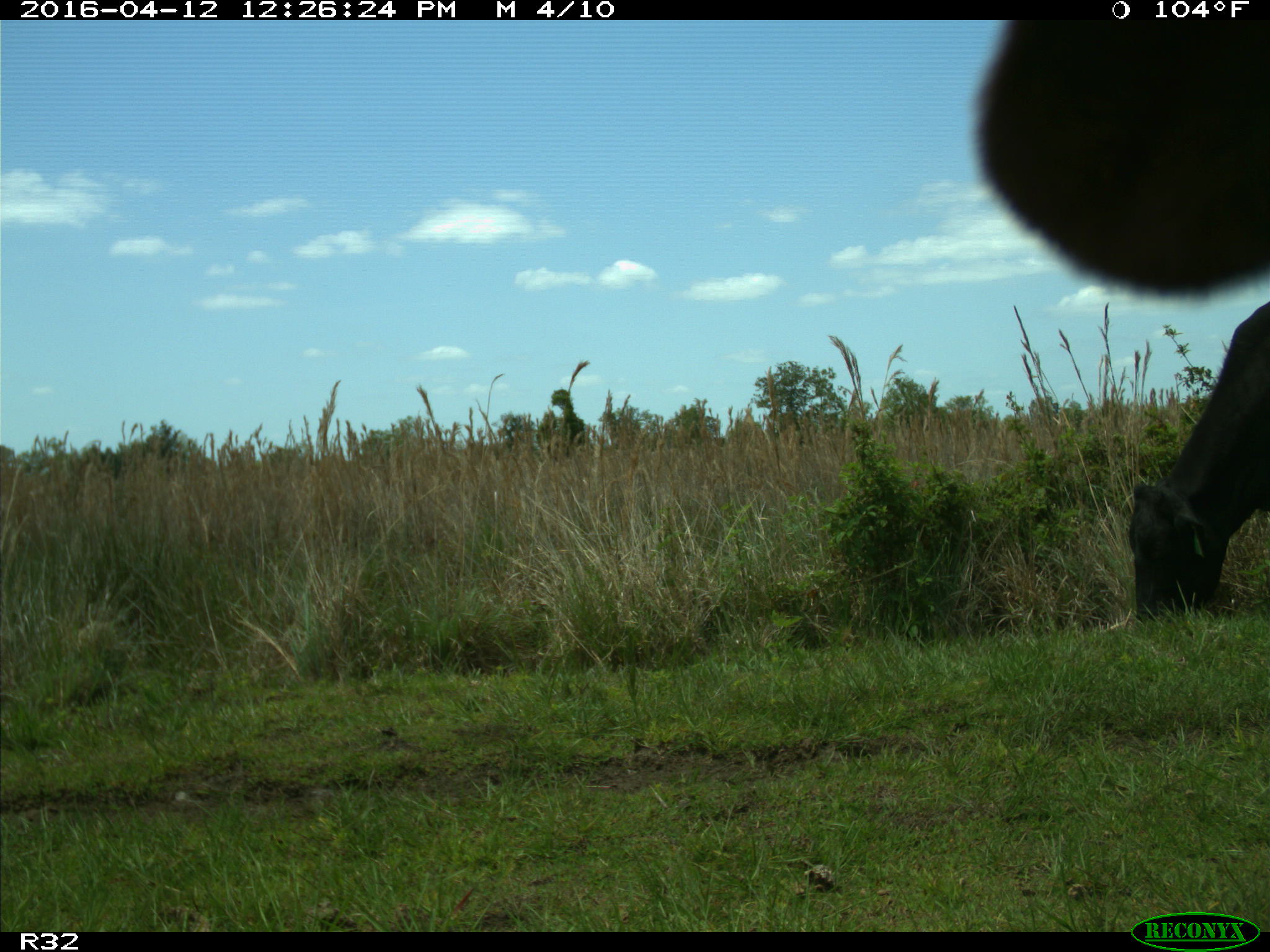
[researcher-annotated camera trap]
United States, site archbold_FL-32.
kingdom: Animalia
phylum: Chordata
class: Mammalia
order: Artiodactyla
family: Bovidae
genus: Bos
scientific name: Bos taurus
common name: domestic cow